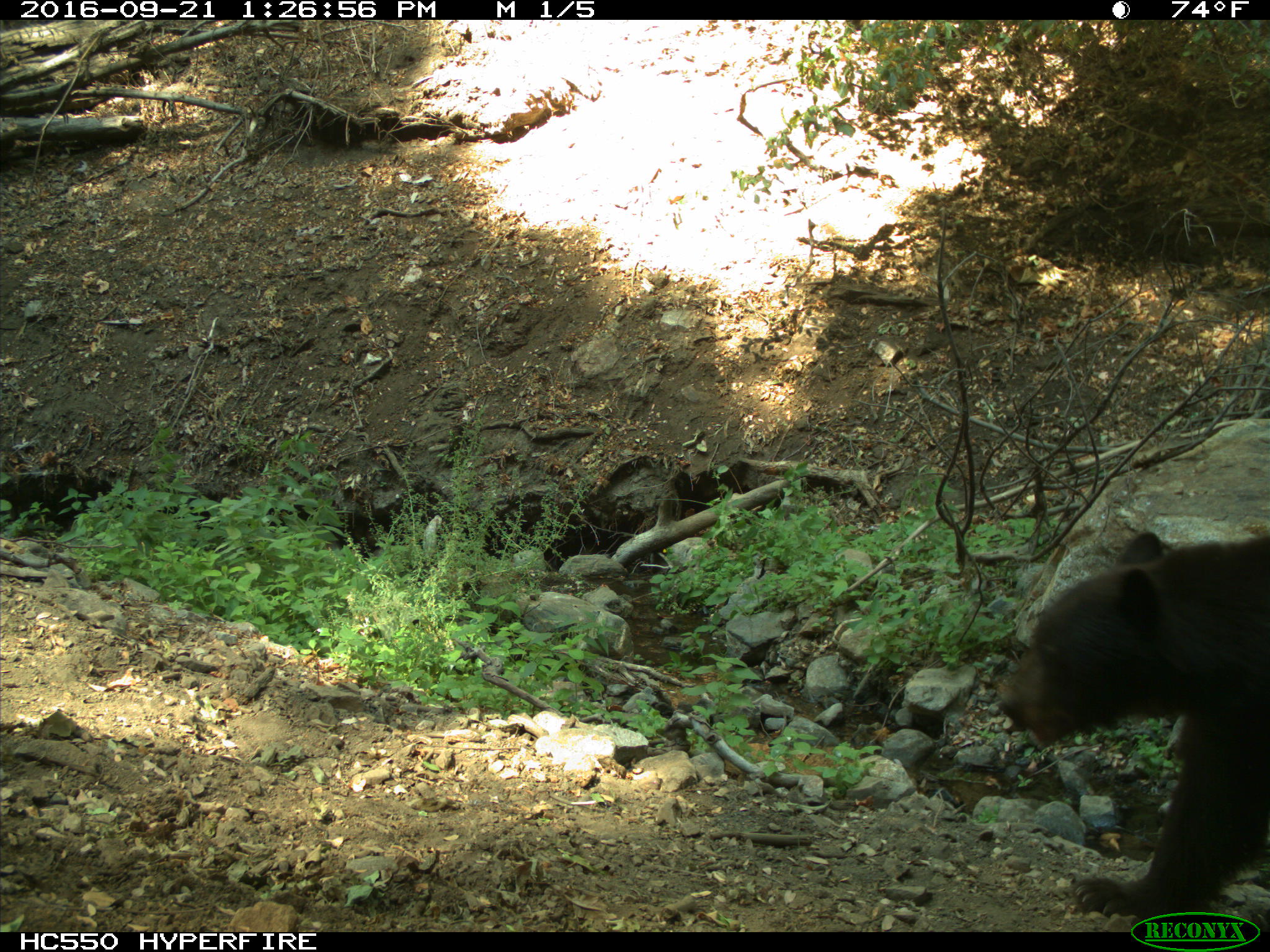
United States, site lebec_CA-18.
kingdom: Animalia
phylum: Chordata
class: Mammalia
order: Carnivora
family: Ursidae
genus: Ursus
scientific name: Ursus americanus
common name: american black bear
Ursus americanus (american black bear).